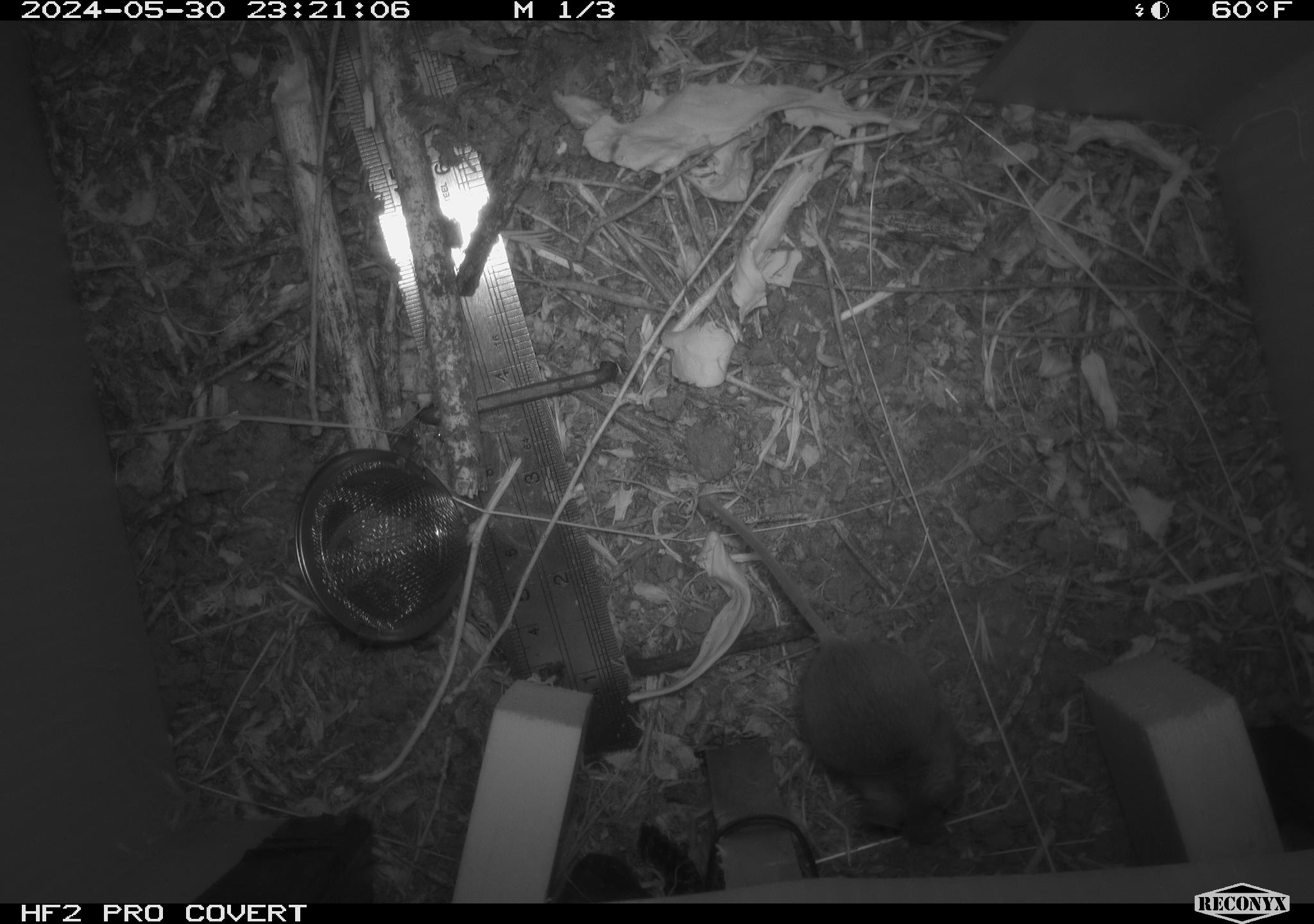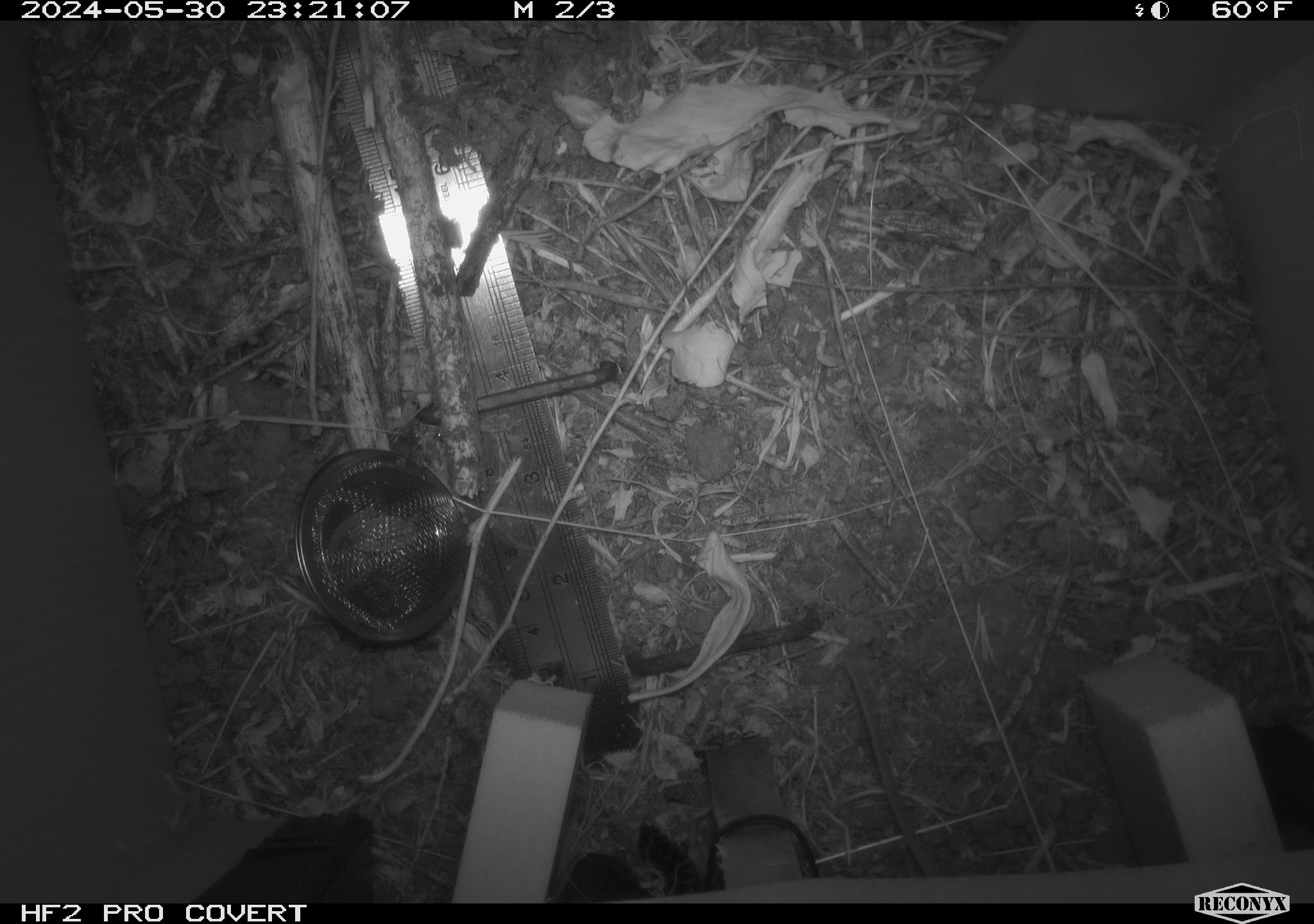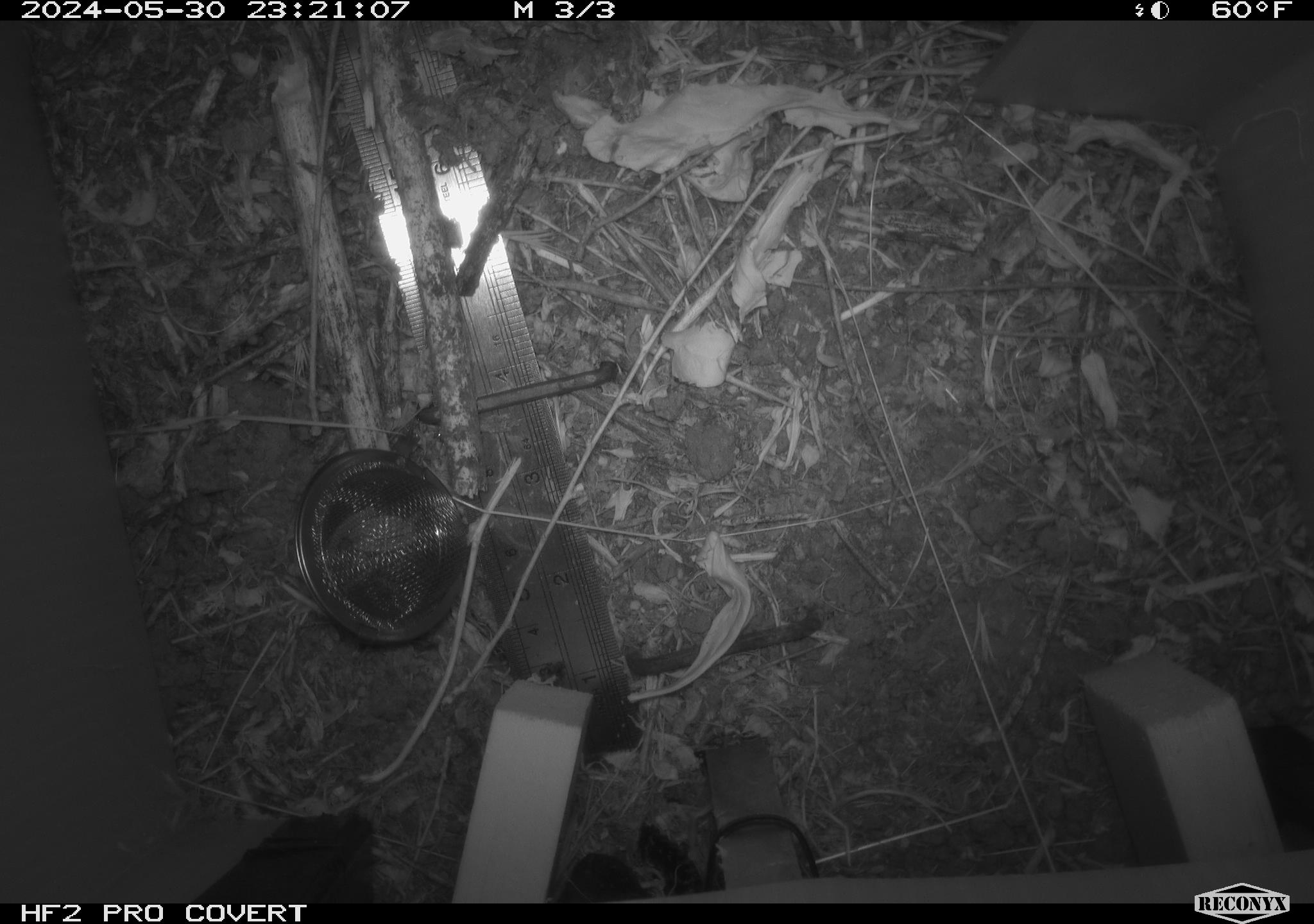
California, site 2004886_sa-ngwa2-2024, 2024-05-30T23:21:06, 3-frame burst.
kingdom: Animalia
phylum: Chordata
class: Mammalia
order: Rodentia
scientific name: Rodentia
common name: mouse species